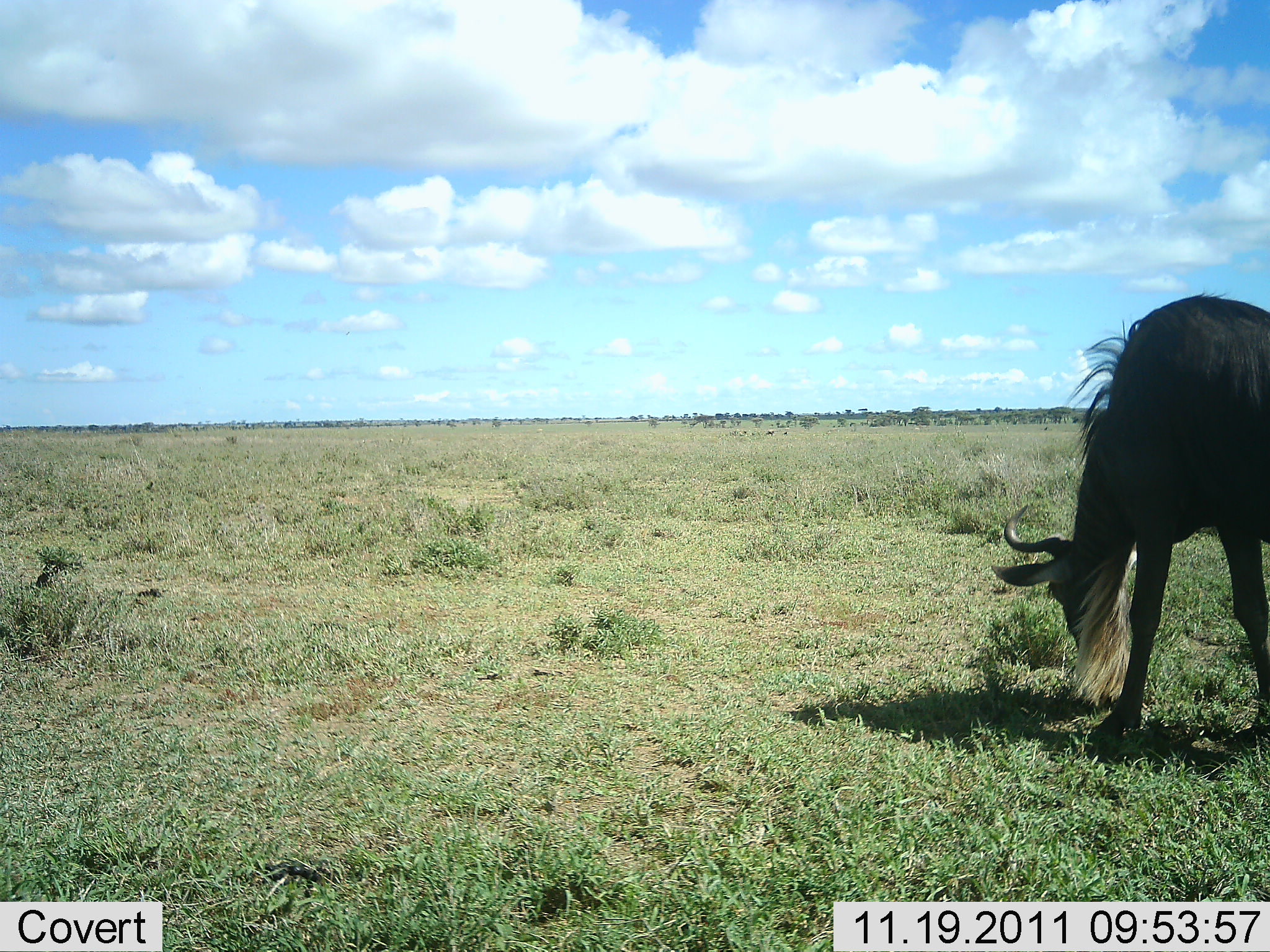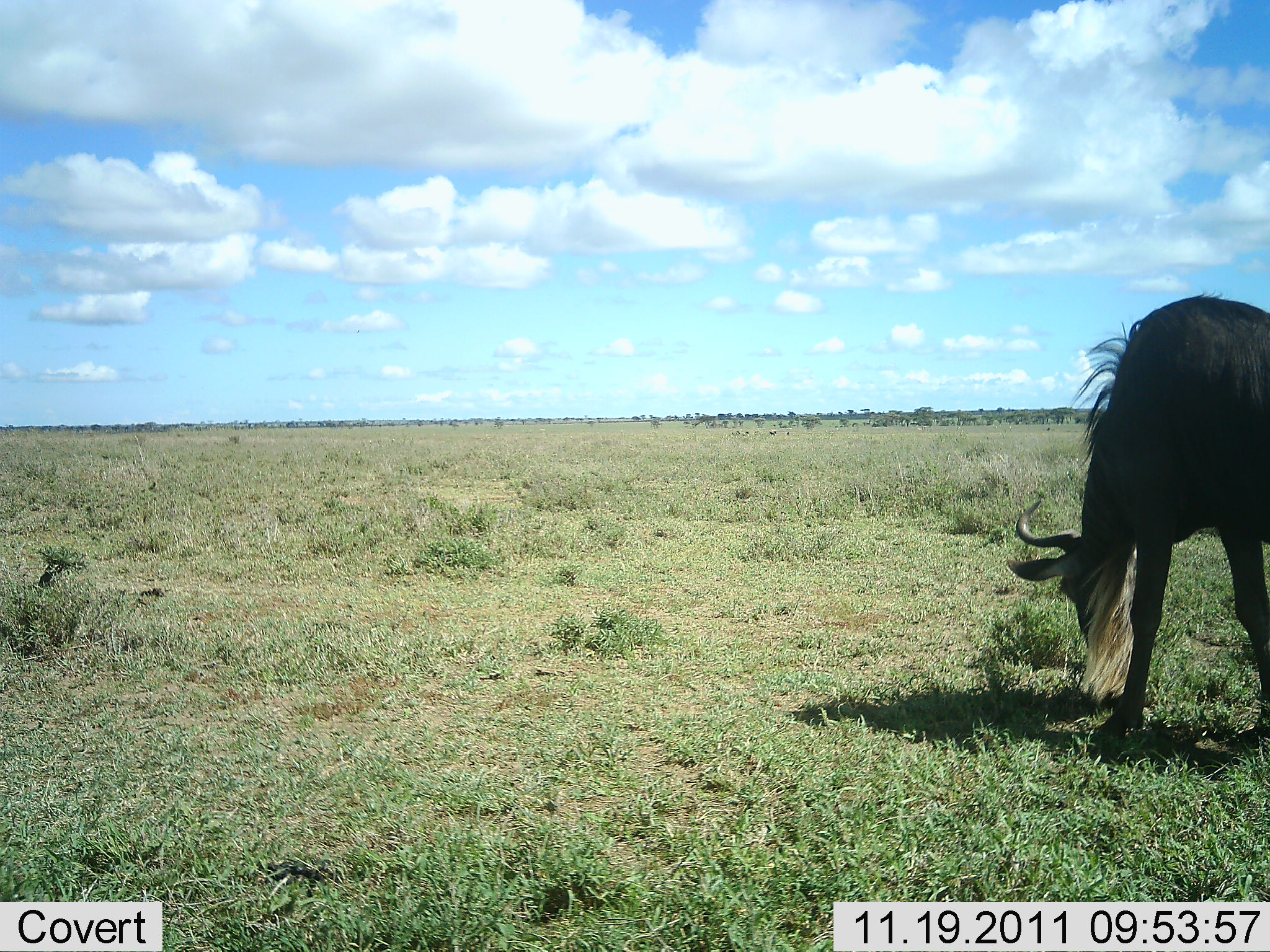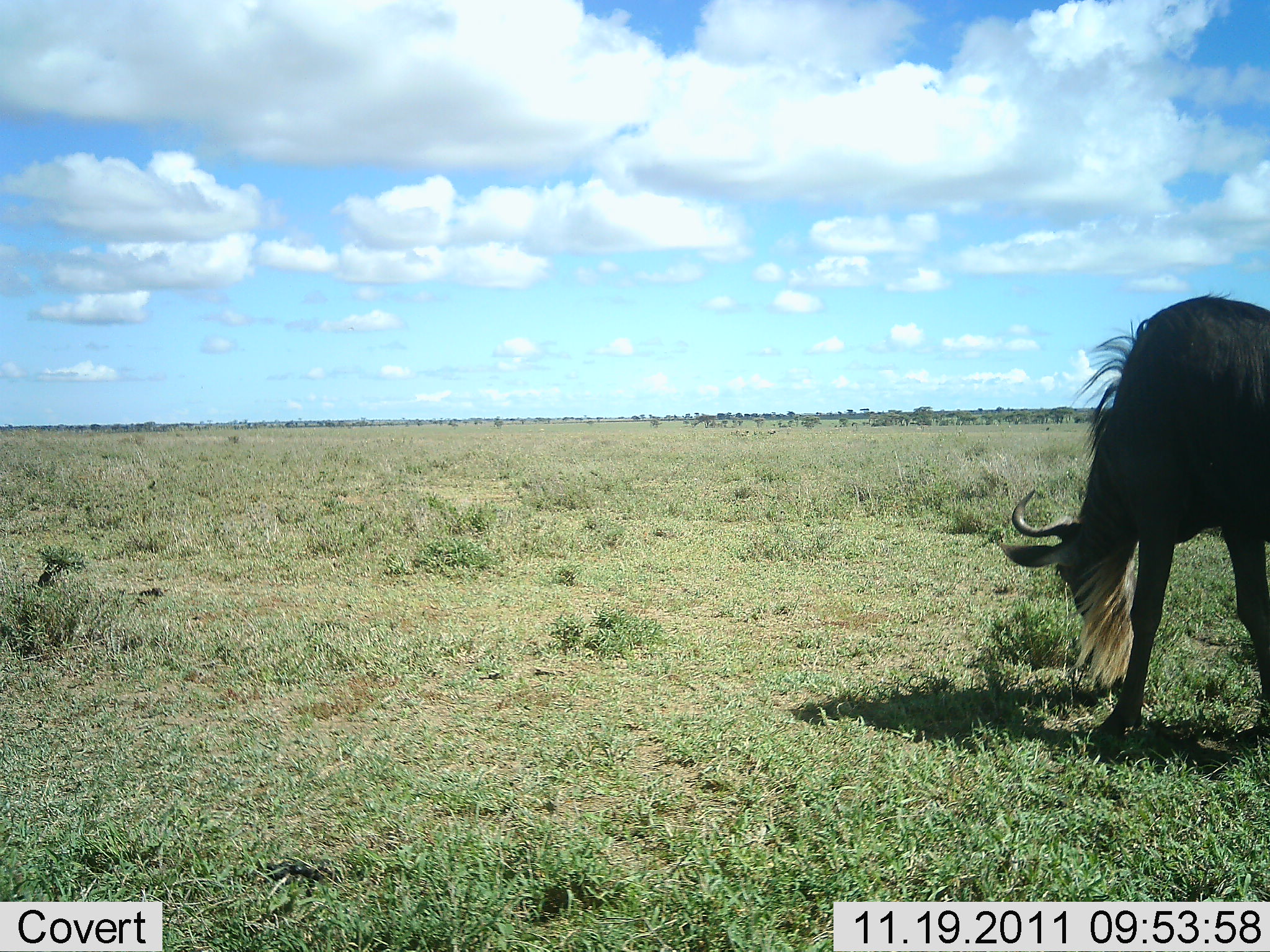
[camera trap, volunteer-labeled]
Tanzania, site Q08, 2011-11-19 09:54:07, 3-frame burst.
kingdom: Animalia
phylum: Chordata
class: Mammalia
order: Artiodactyla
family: Bovidae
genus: Connochaetes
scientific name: Connochaetes taurinus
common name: blue wildebeest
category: wildebeest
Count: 1.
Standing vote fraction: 20%.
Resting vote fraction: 0%.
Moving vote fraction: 0%.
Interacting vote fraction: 0%.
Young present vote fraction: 0%.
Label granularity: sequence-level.